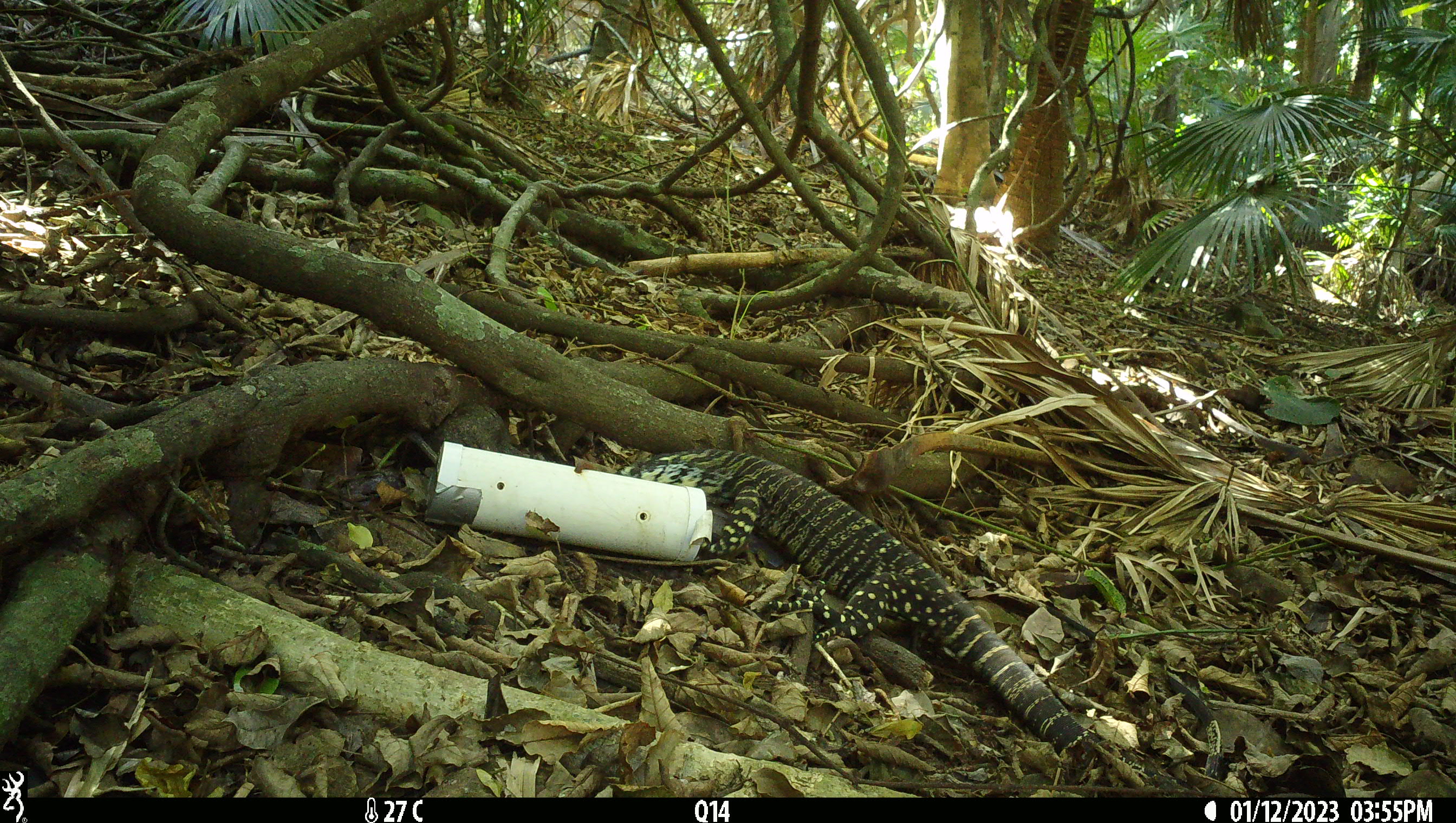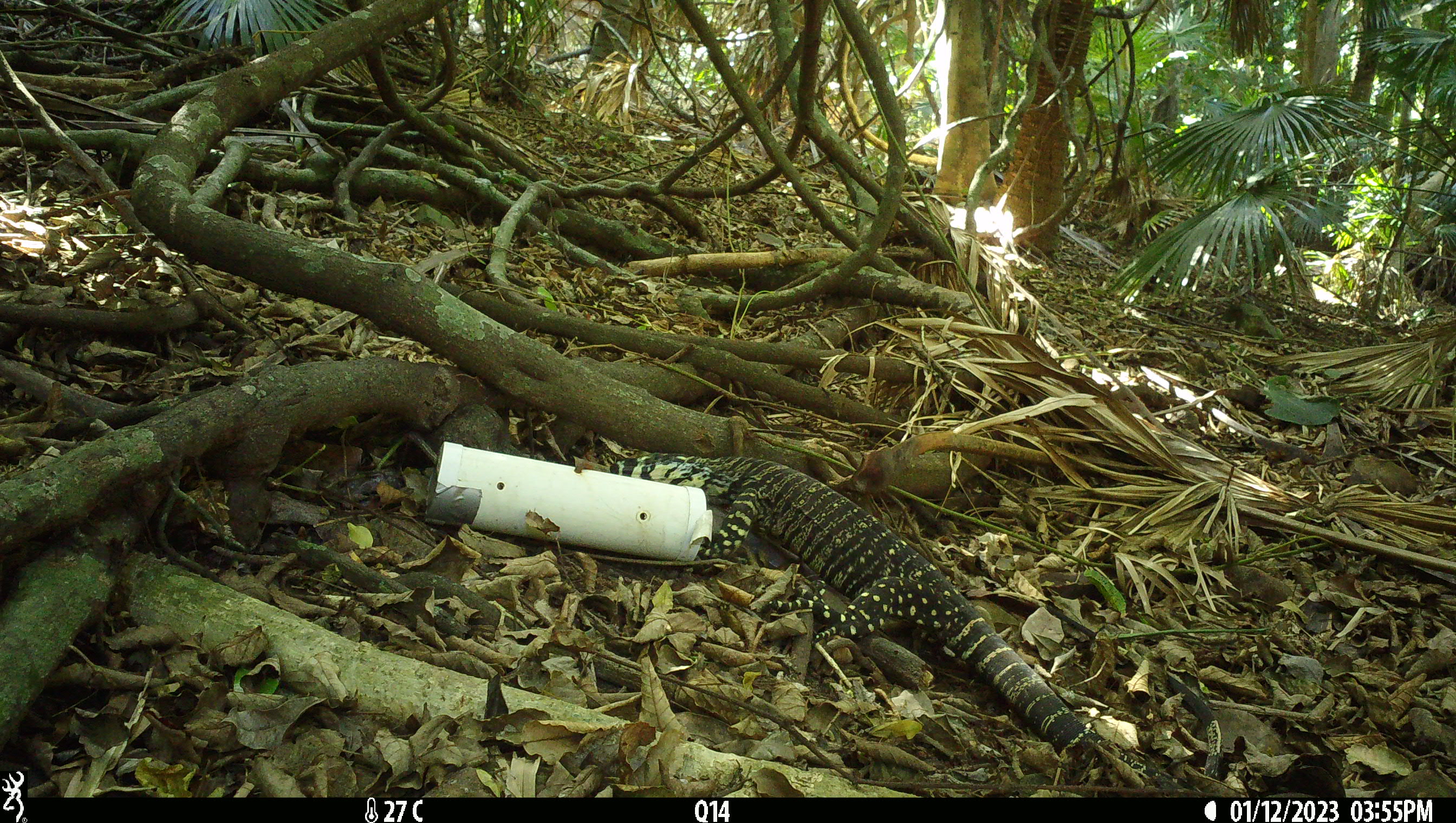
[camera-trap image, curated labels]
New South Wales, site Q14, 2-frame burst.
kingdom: Animalia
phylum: Chordata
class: Reptilia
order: Squamata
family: Varanidae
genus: Varanus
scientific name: Varanus varius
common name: lace monitor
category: goanna